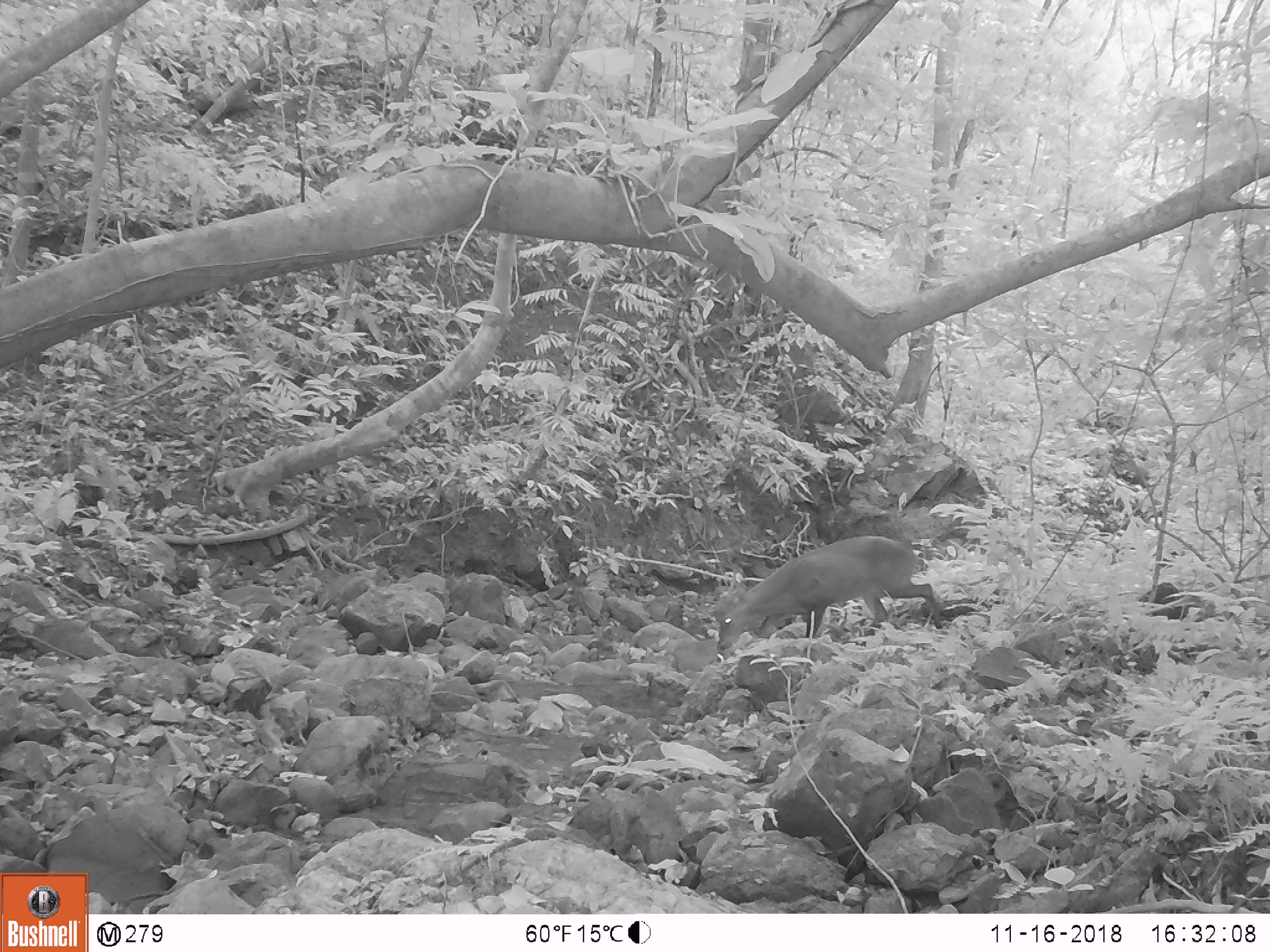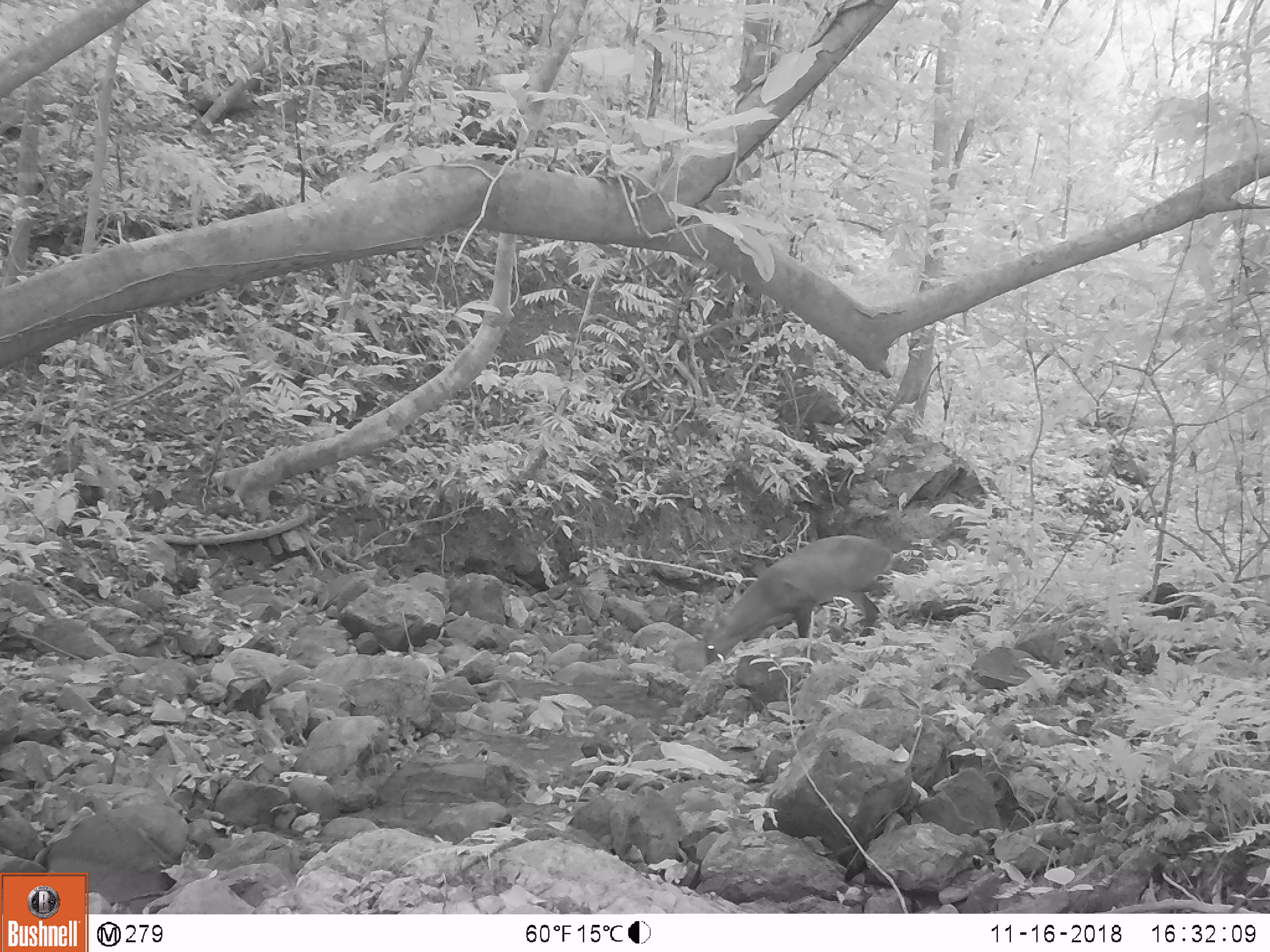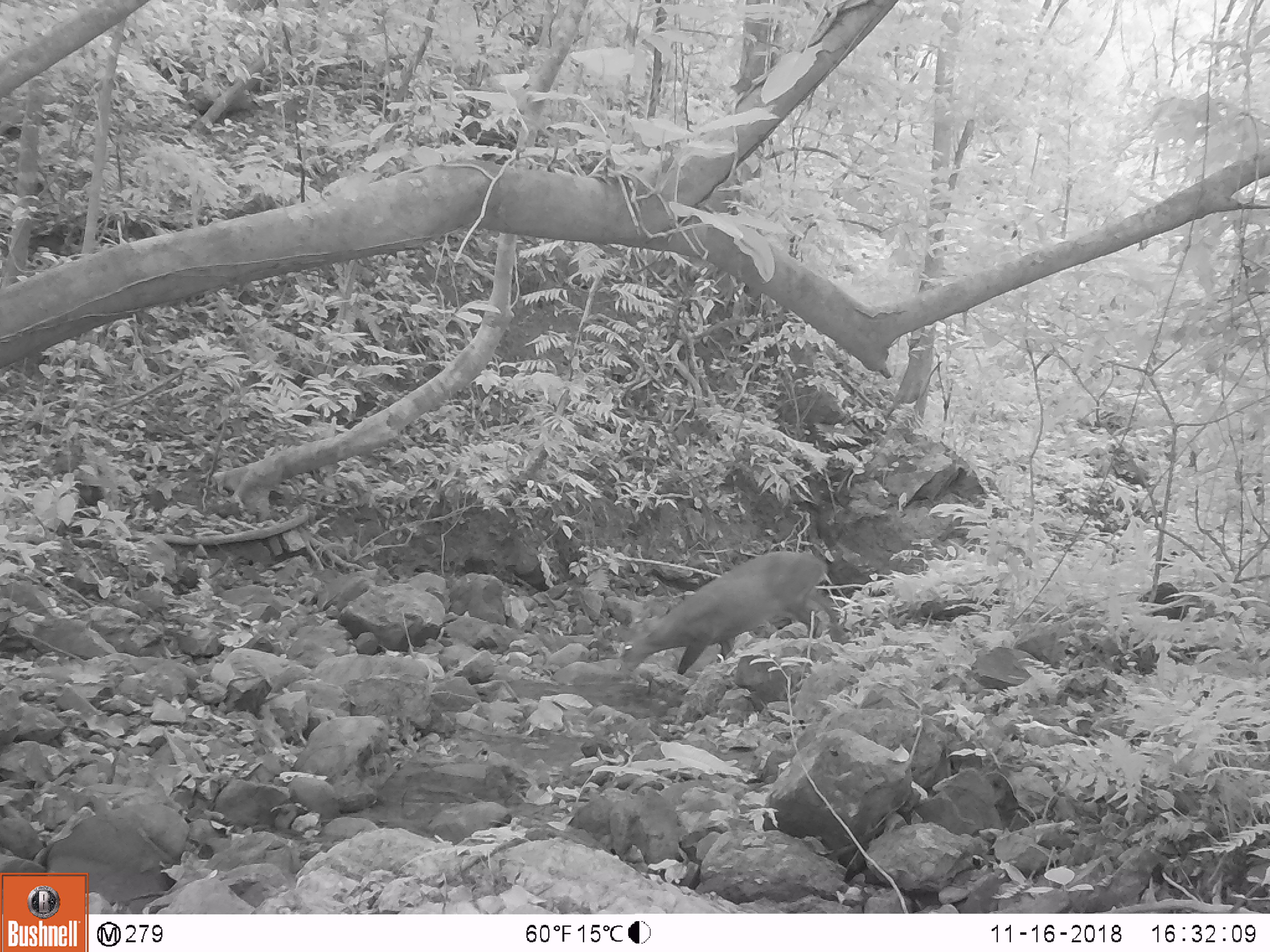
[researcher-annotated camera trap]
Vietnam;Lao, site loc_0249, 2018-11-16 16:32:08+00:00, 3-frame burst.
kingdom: Animalia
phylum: Chordata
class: Mammalia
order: Artiodactyla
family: Cervidae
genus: Muntiacus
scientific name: Muntiacus vuquangensis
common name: large-antlered muntjac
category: large antlered muntjac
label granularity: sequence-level